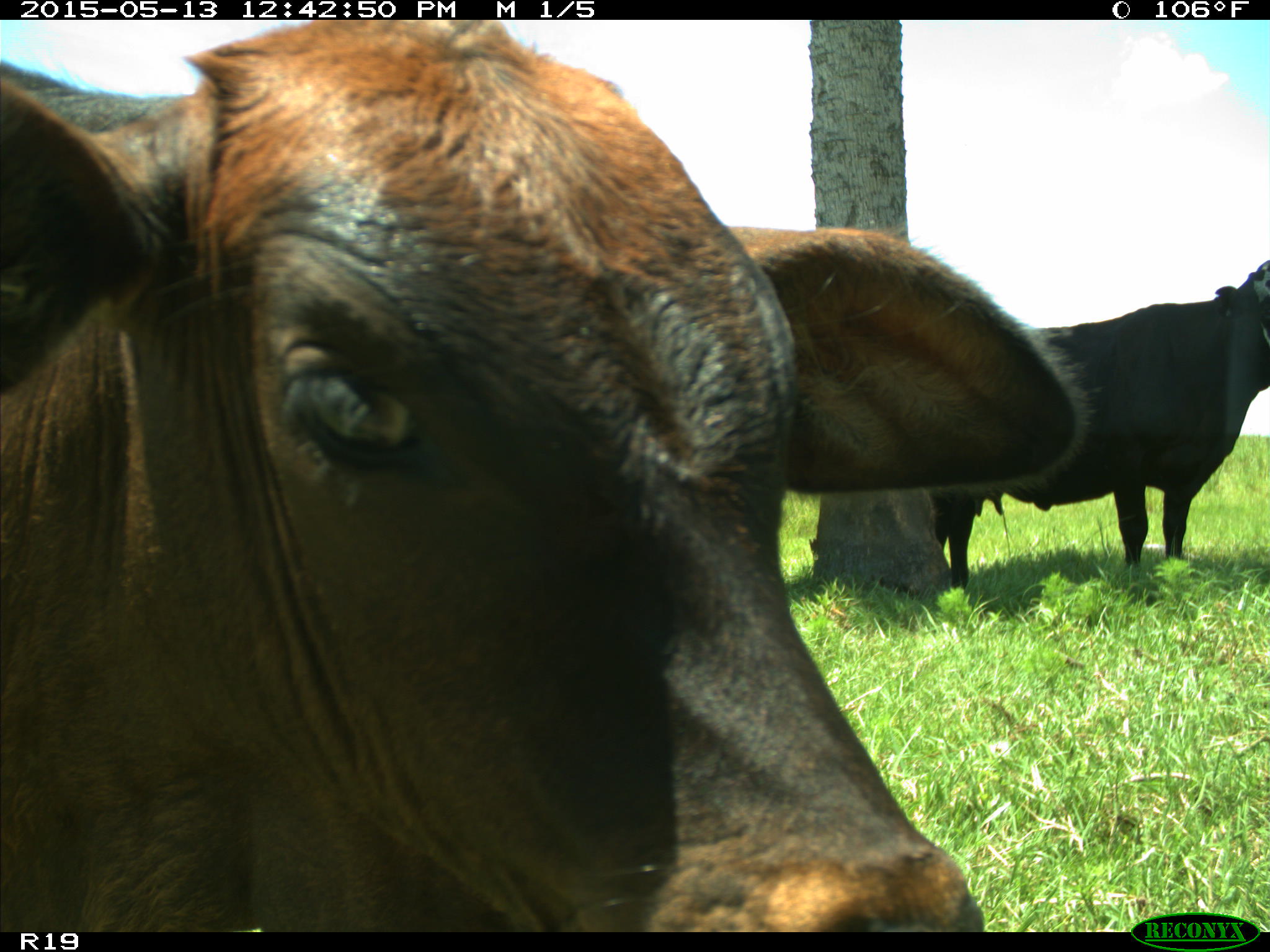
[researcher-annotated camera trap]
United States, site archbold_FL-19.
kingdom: Animalia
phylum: Chordata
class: Mammalia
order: Artiodactyla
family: Bovidae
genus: Bos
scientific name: Bos taurus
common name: domestic cow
Bos taurus (domestic cow).